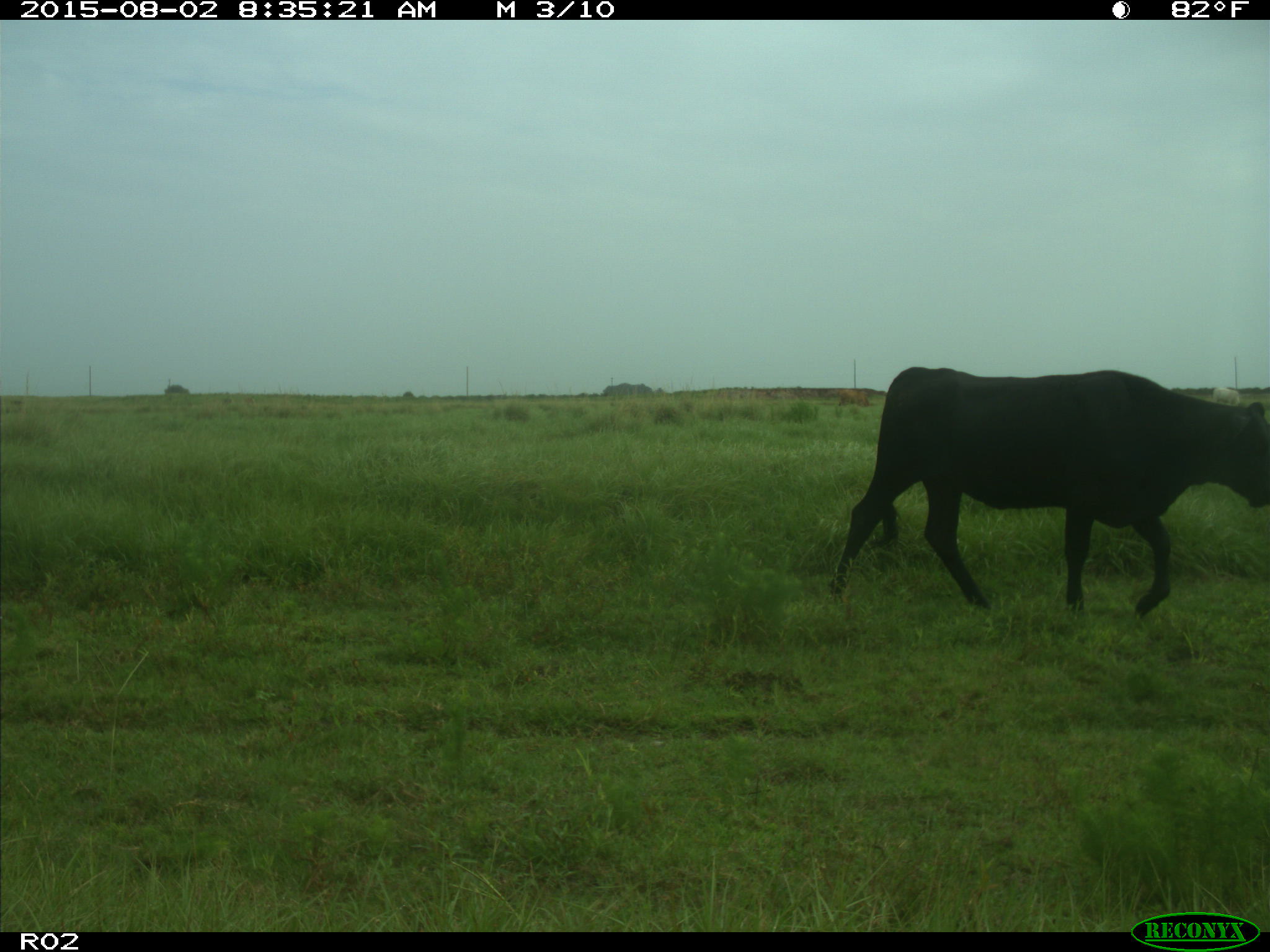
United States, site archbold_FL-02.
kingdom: Animalia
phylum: Chordata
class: Mammalia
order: Artiodactyla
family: Bovidae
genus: Bos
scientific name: Bos taurus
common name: domestic cow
Bos taurus (domestic cow).